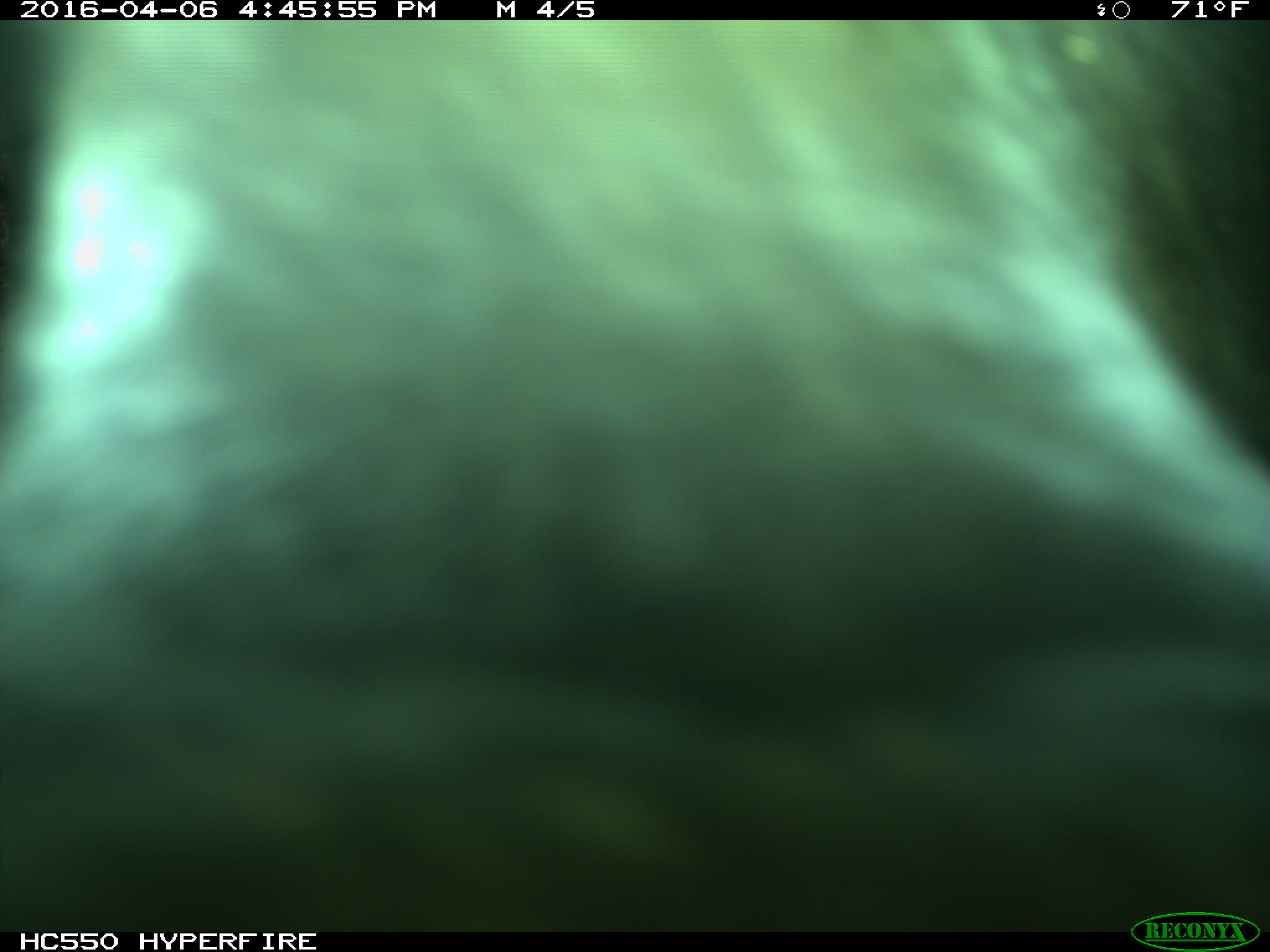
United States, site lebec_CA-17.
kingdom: Animalia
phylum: Chordata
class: Mammalia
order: Artiodactyla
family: Bovidae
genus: Bos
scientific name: Bos taurus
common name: domestic cow